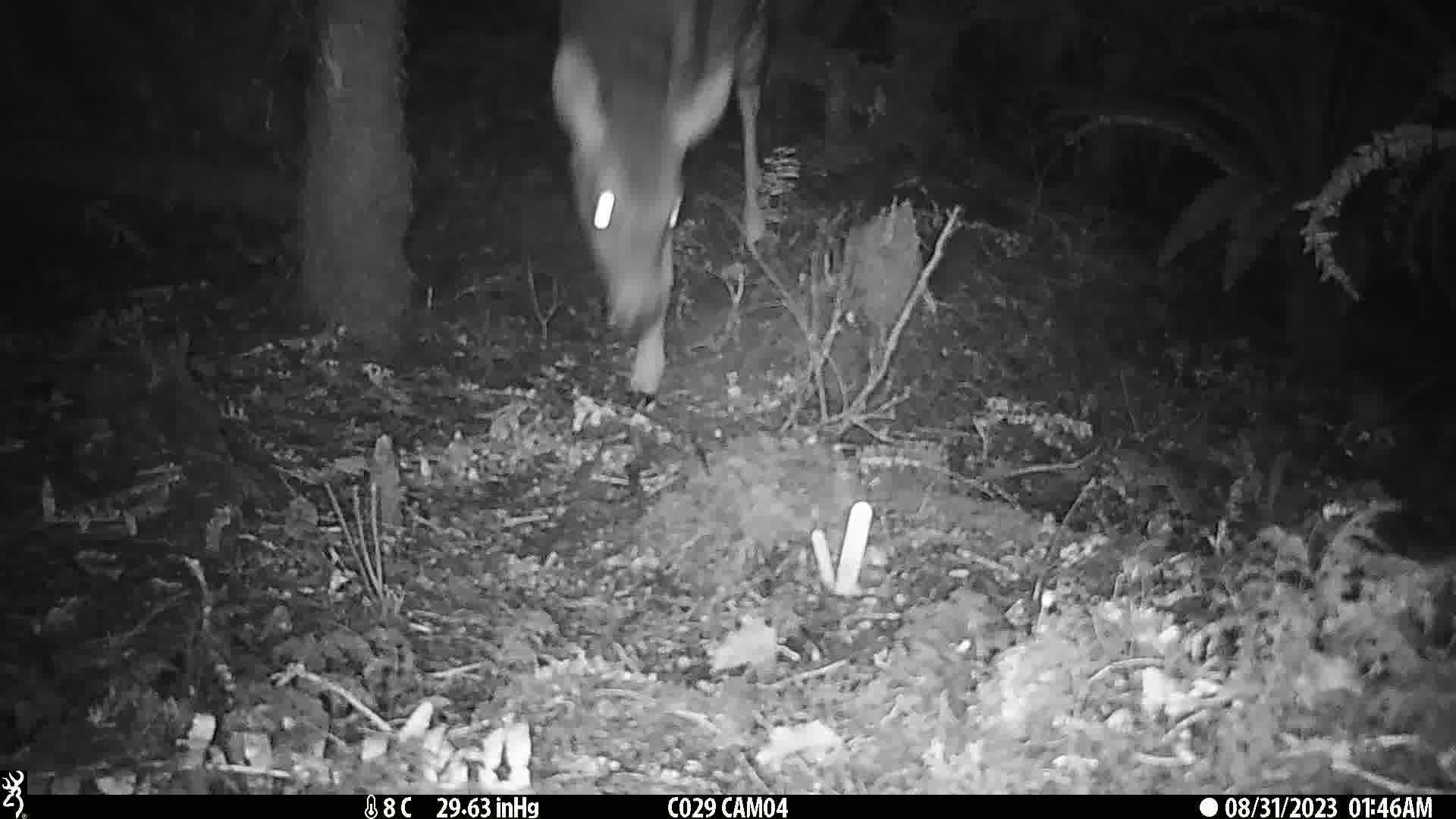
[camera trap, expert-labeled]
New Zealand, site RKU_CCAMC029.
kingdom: Animalia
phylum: Chordata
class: Mammalia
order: Artiodactyla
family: Cervidae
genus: Odocoileus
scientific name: Odocoileus virginianus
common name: white-tailed deer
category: white tailed deer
White tailed deer (white-tailed deer) (Odocoileus virginianus).